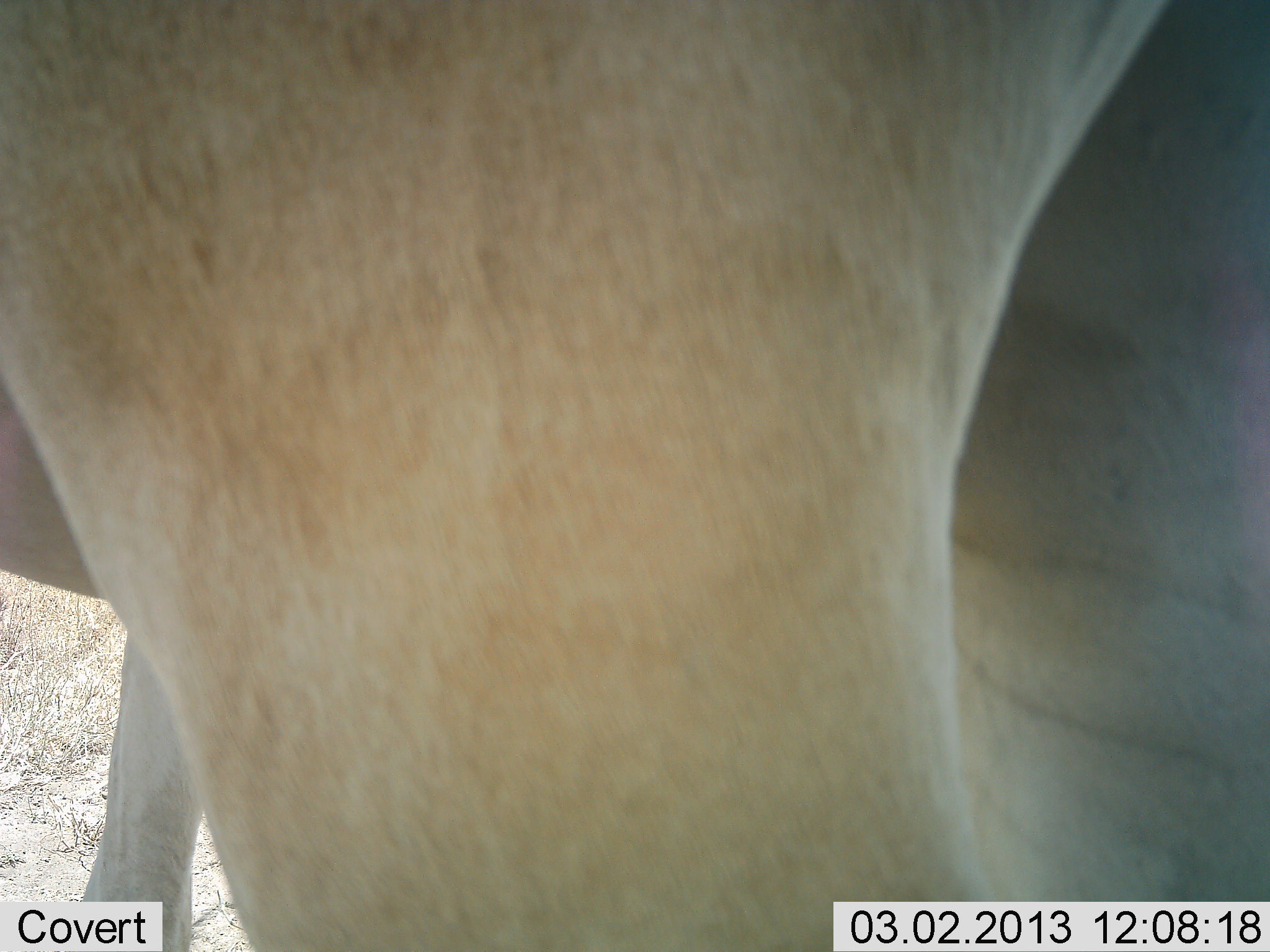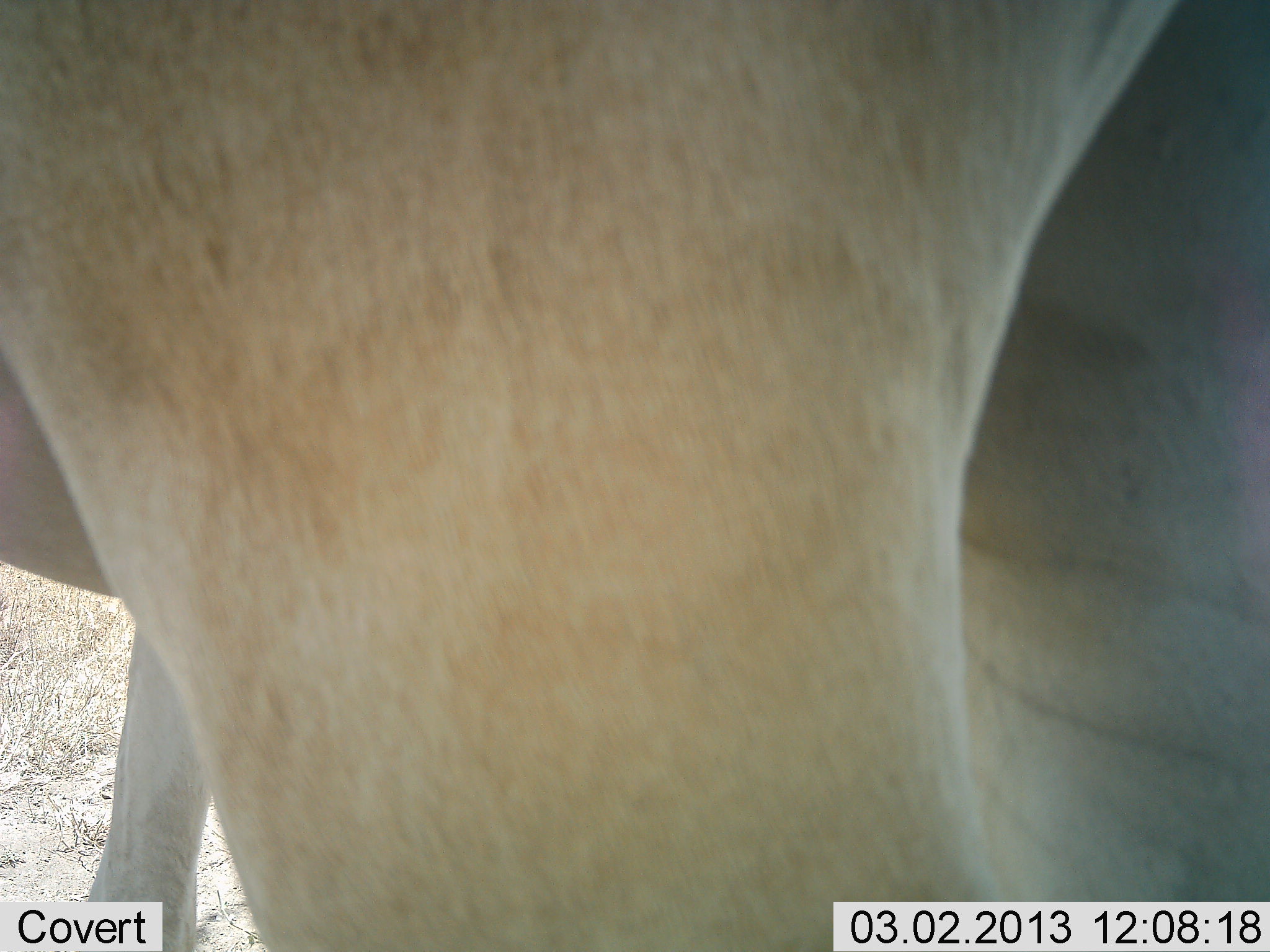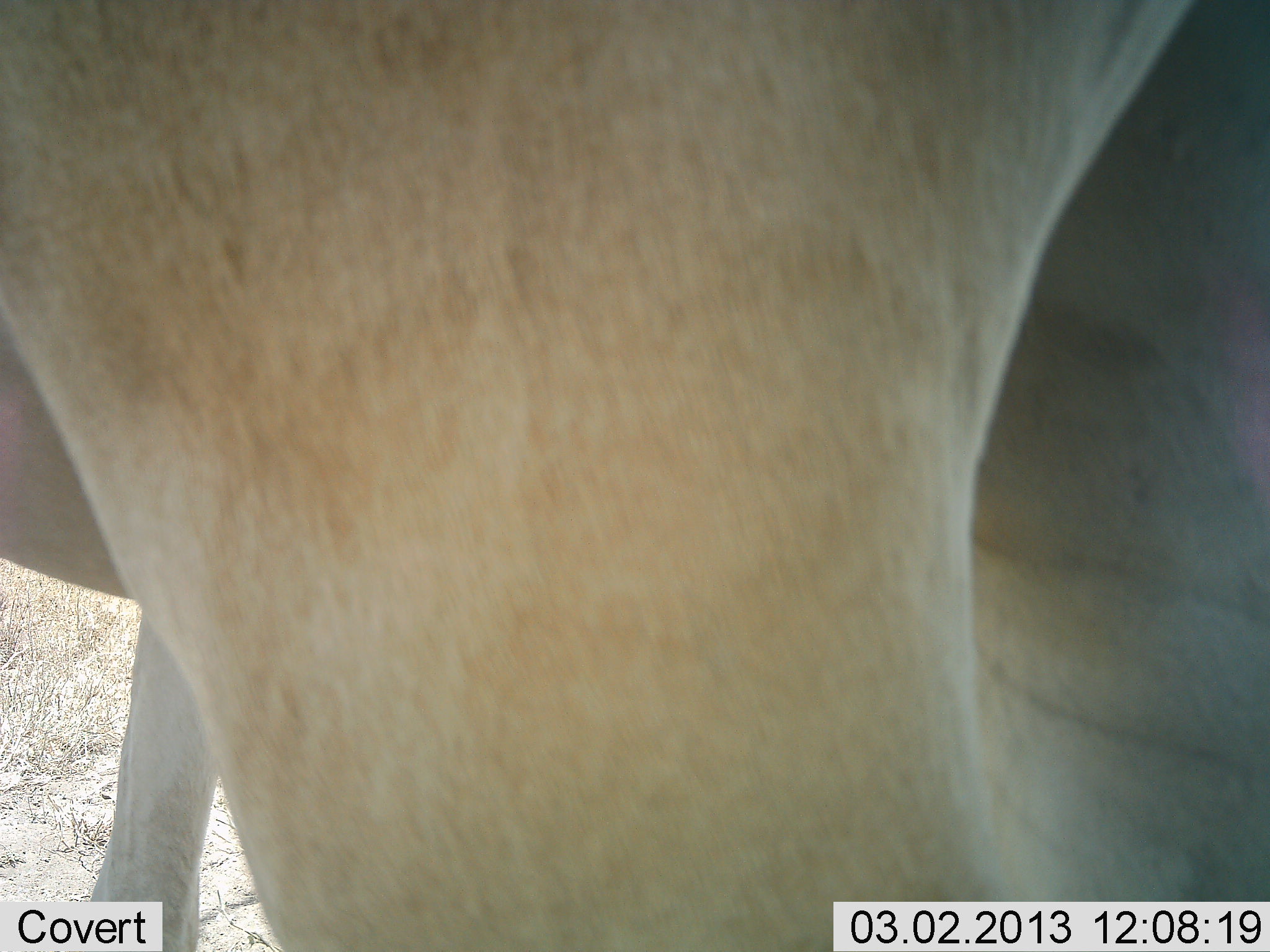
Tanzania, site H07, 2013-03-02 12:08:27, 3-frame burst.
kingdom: Animalia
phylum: Chordata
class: Mammalia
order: Artiodactyla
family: Bovidae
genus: Alcelaphus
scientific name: Alcelaphus buselaphus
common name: hartebeest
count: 1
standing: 100%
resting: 0%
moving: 0%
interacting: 0%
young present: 0%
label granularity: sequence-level